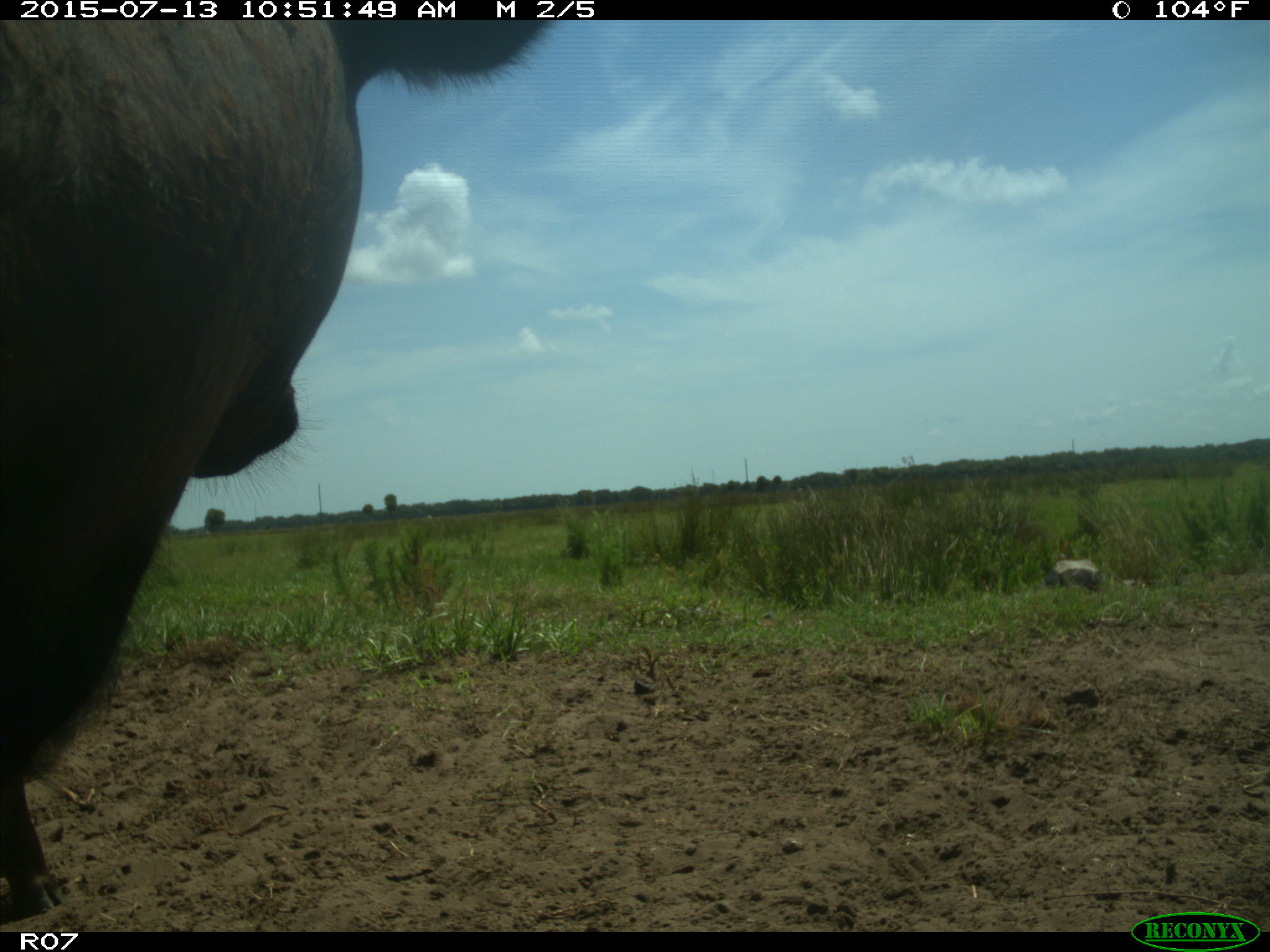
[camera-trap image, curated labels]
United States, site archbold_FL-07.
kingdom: Animalia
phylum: Chordata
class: Mammalia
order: Artiodactyla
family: Bovidae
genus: Bos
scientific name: Bos taurus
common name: domestic cow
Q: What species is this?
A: Bos taurus (domestic cow).